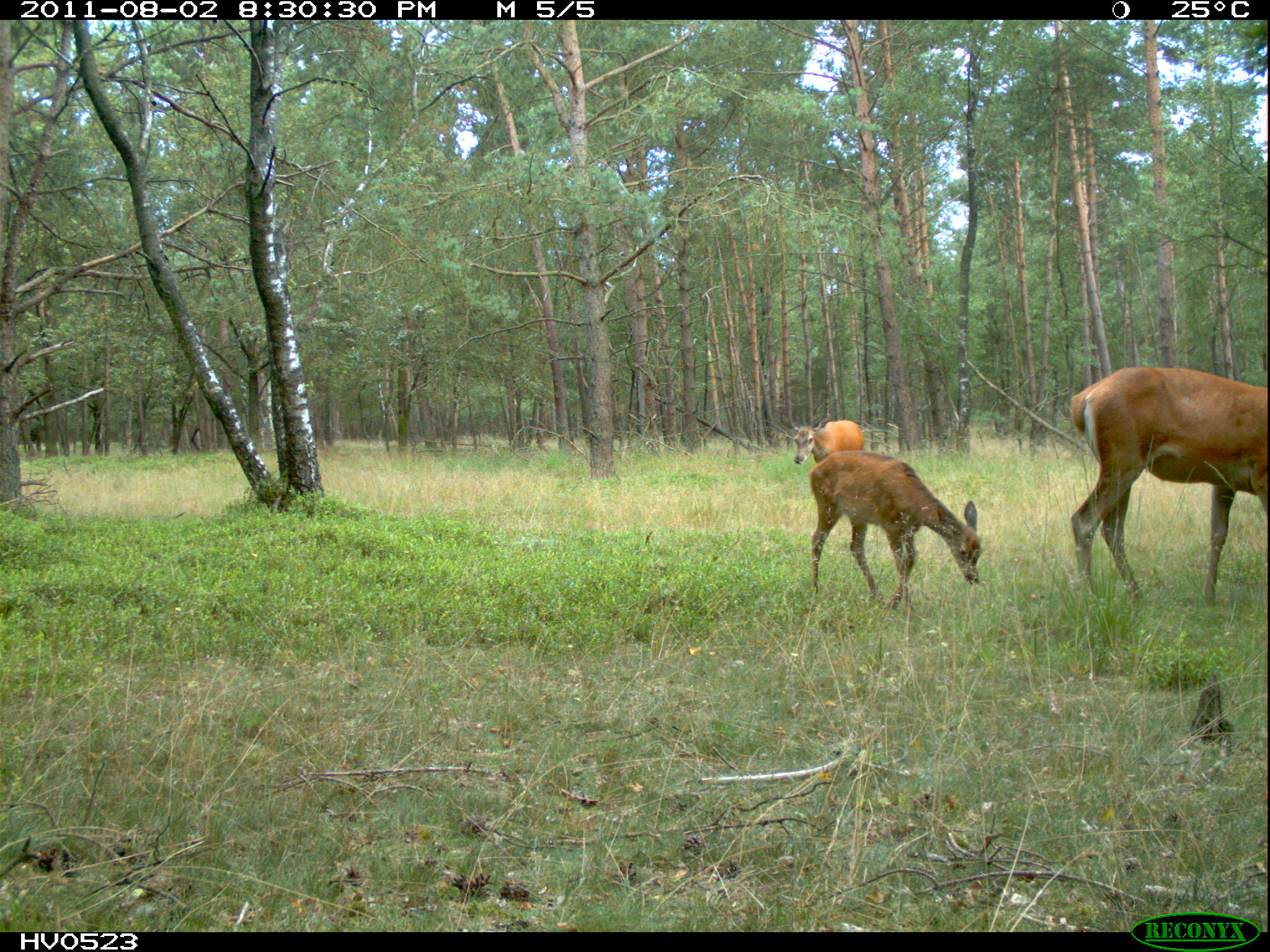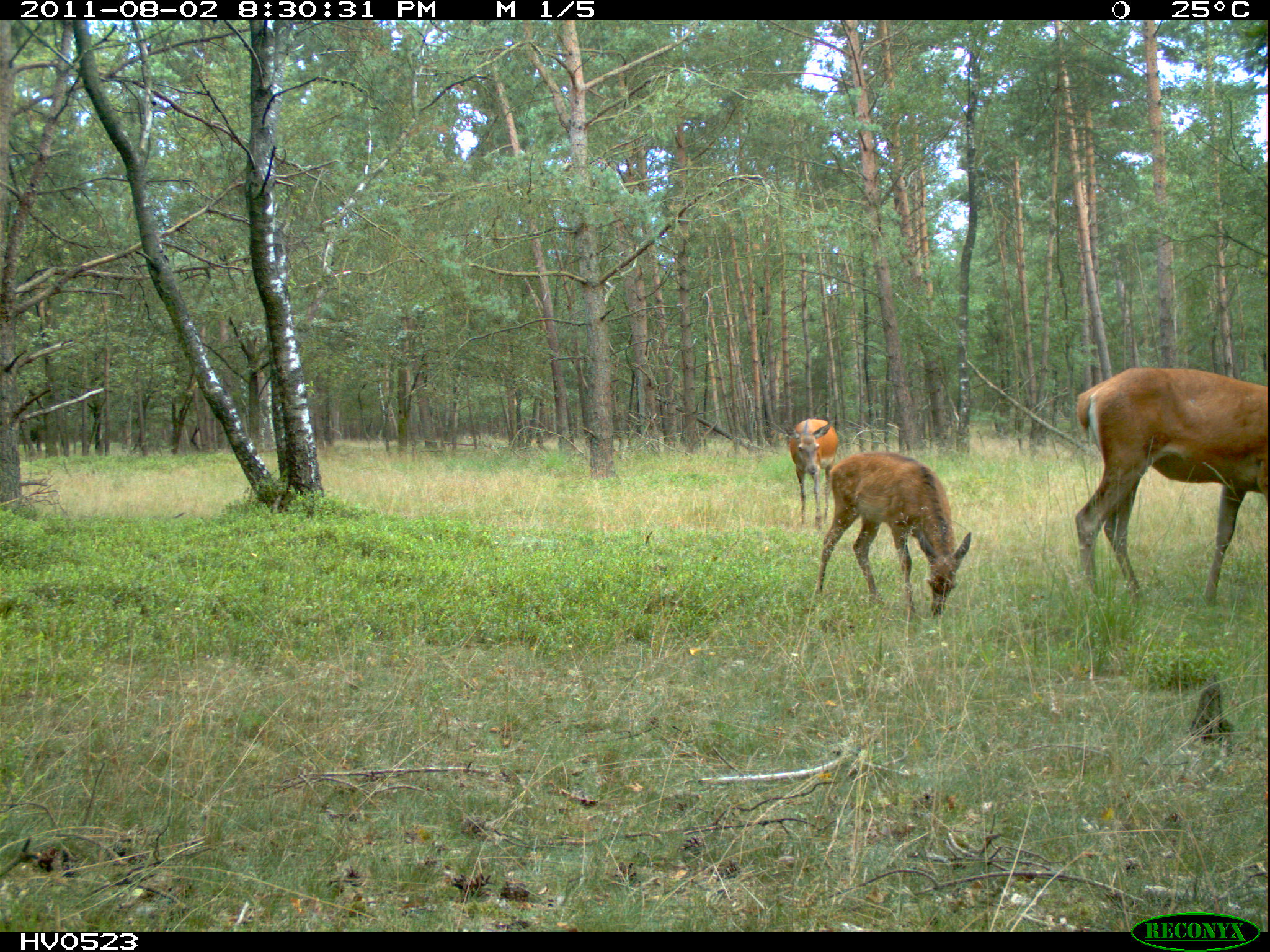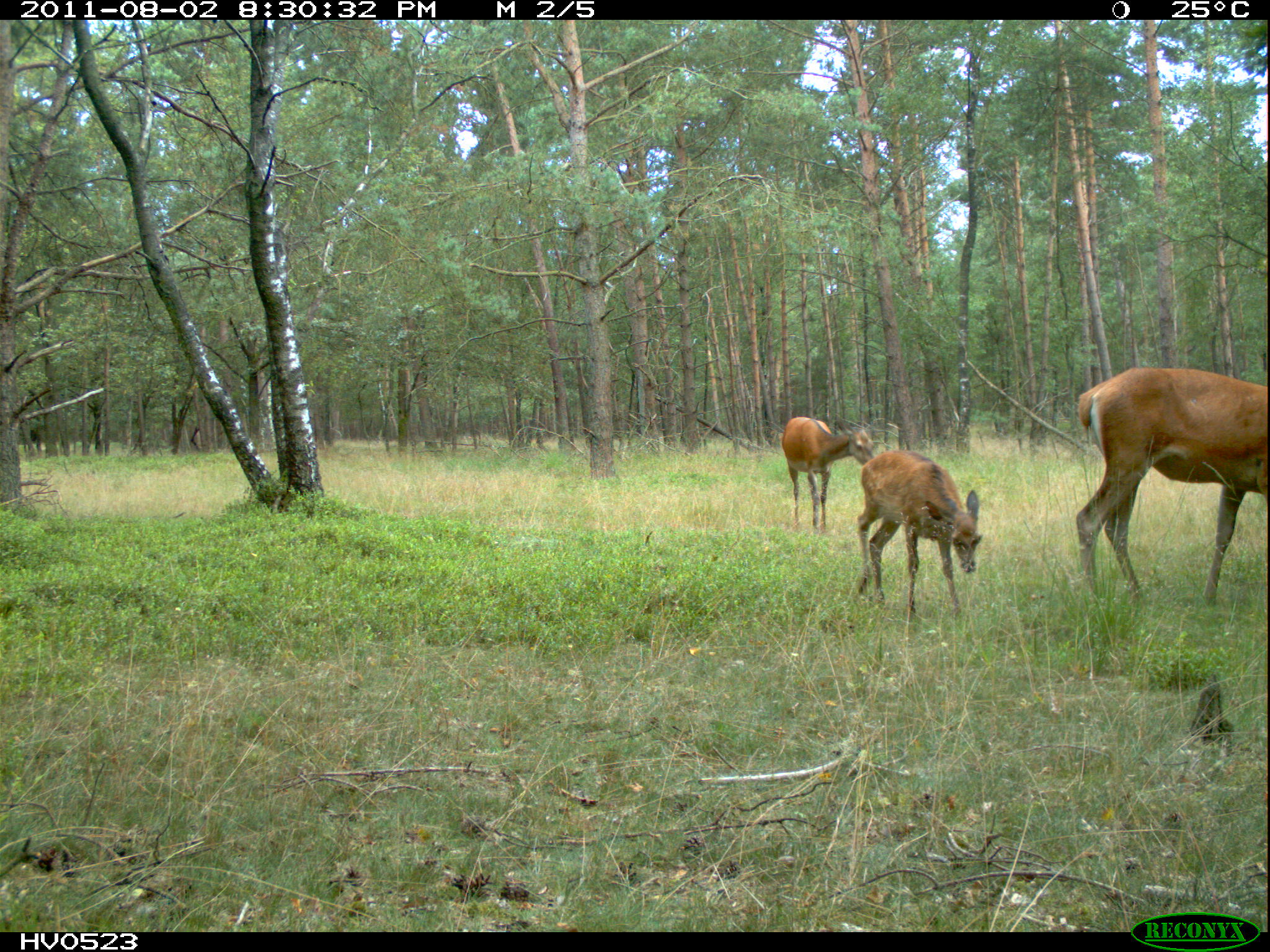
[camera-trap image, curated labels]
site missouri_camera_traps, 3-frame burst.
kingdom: Animalia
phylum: Chordata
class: Mammalia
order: Artiodactyla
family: Cervidae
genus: Cervus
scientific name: Cervus elaphus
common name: red deer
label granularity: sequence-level